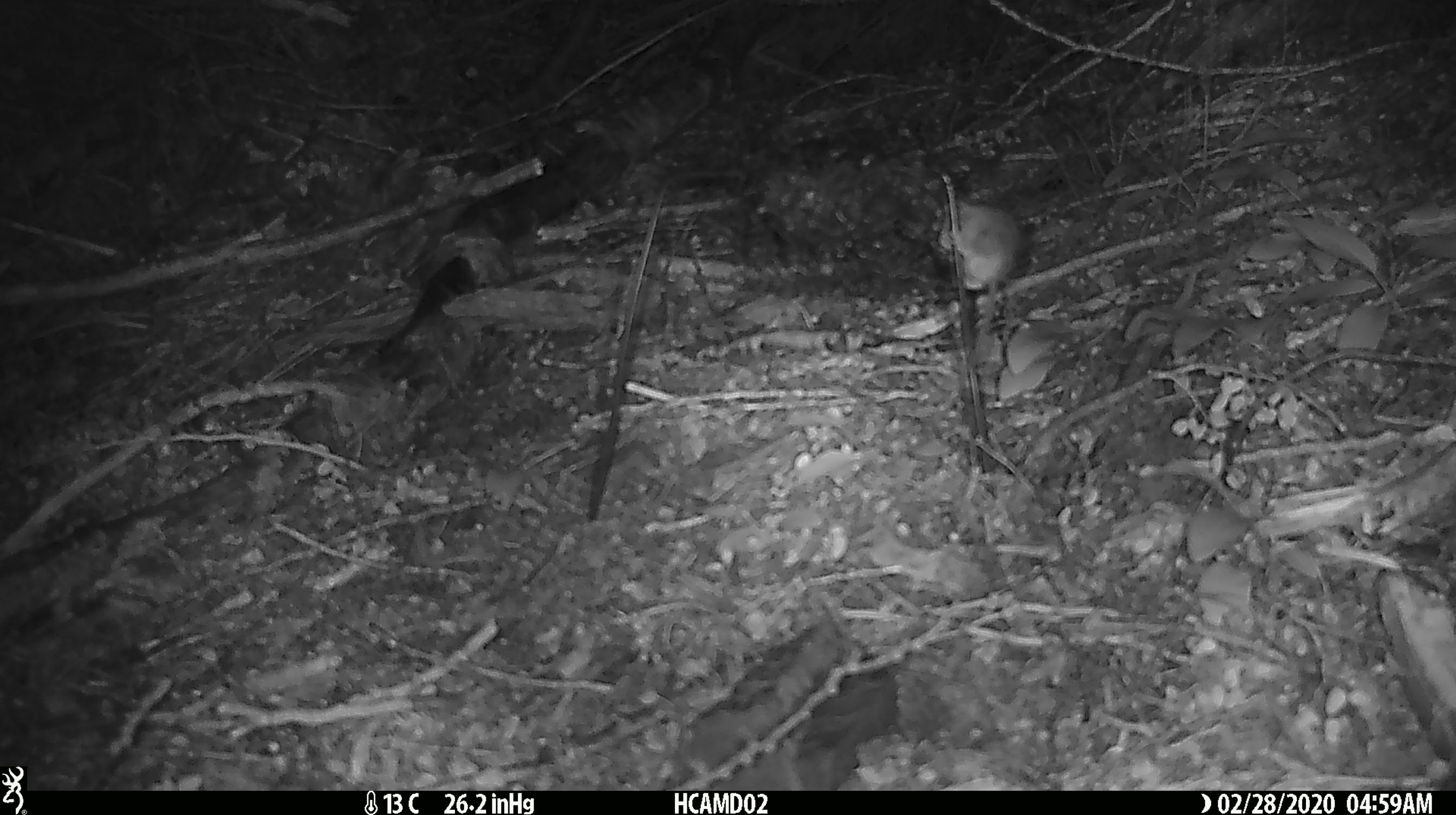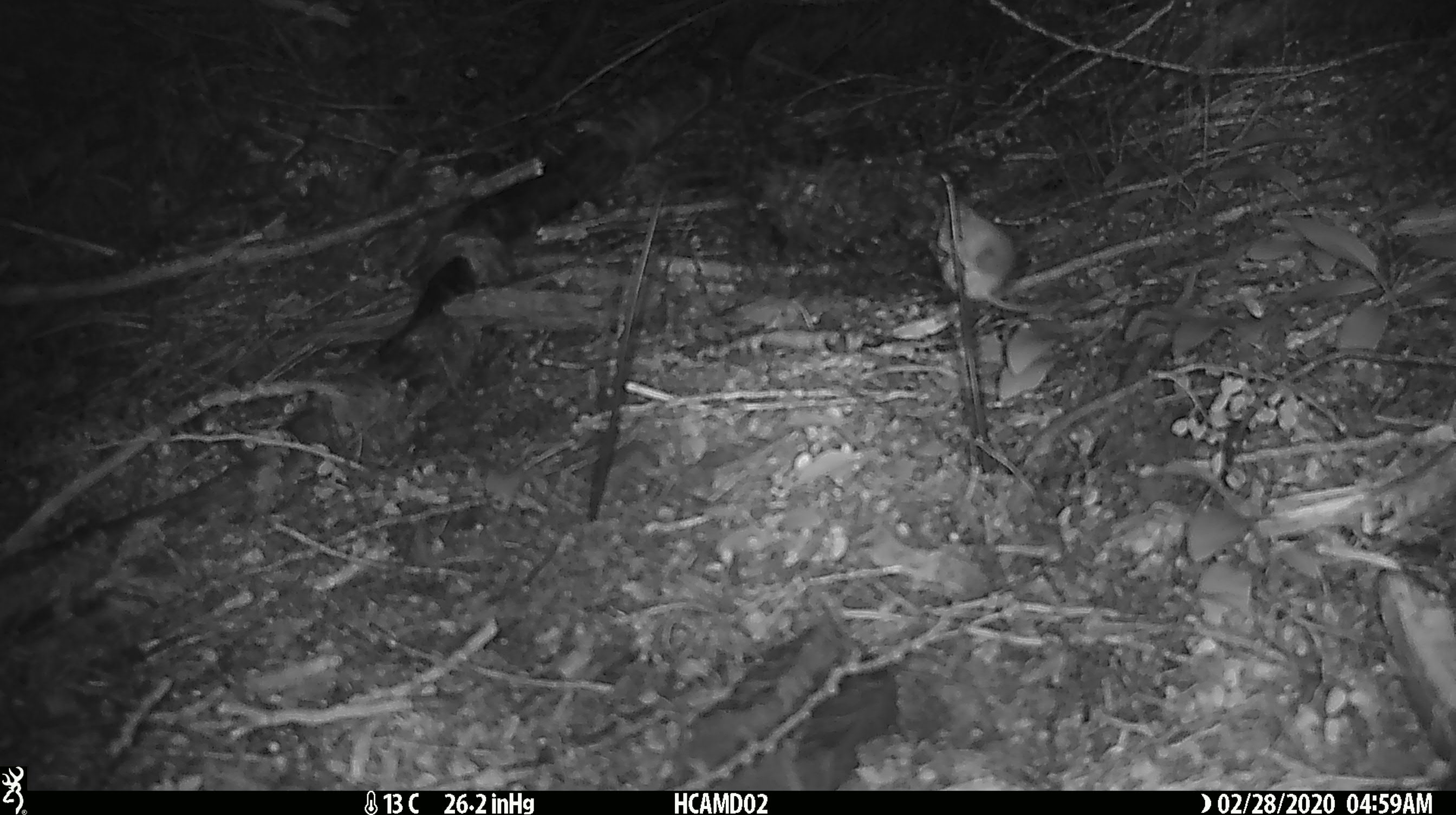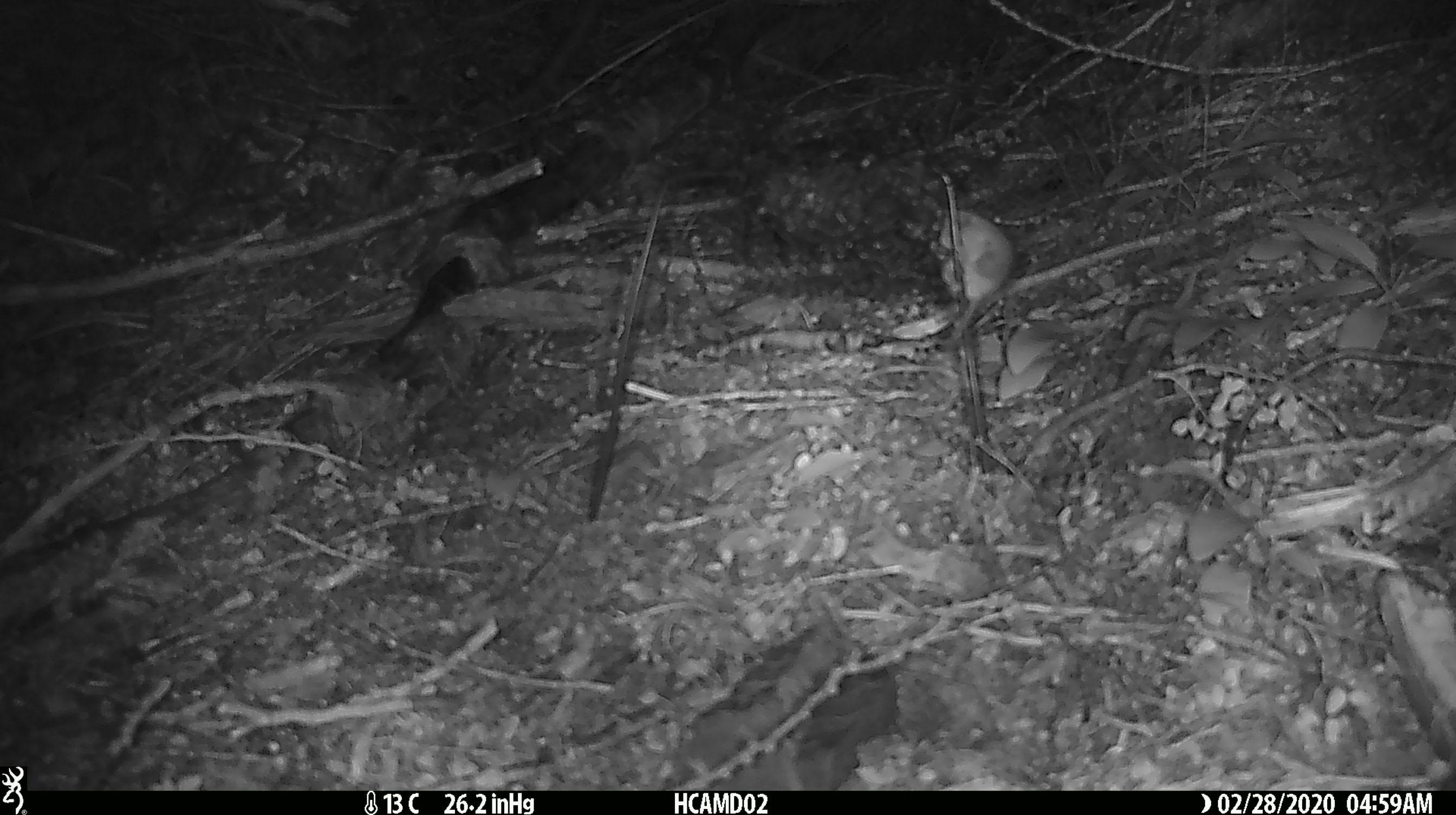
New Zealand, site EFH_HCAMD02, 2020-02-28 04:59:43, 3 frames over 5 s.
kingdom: Animalia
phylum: Chordata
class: Mammalia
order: Rodentia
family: Muridae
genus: Mus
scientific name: Mus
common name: mouse